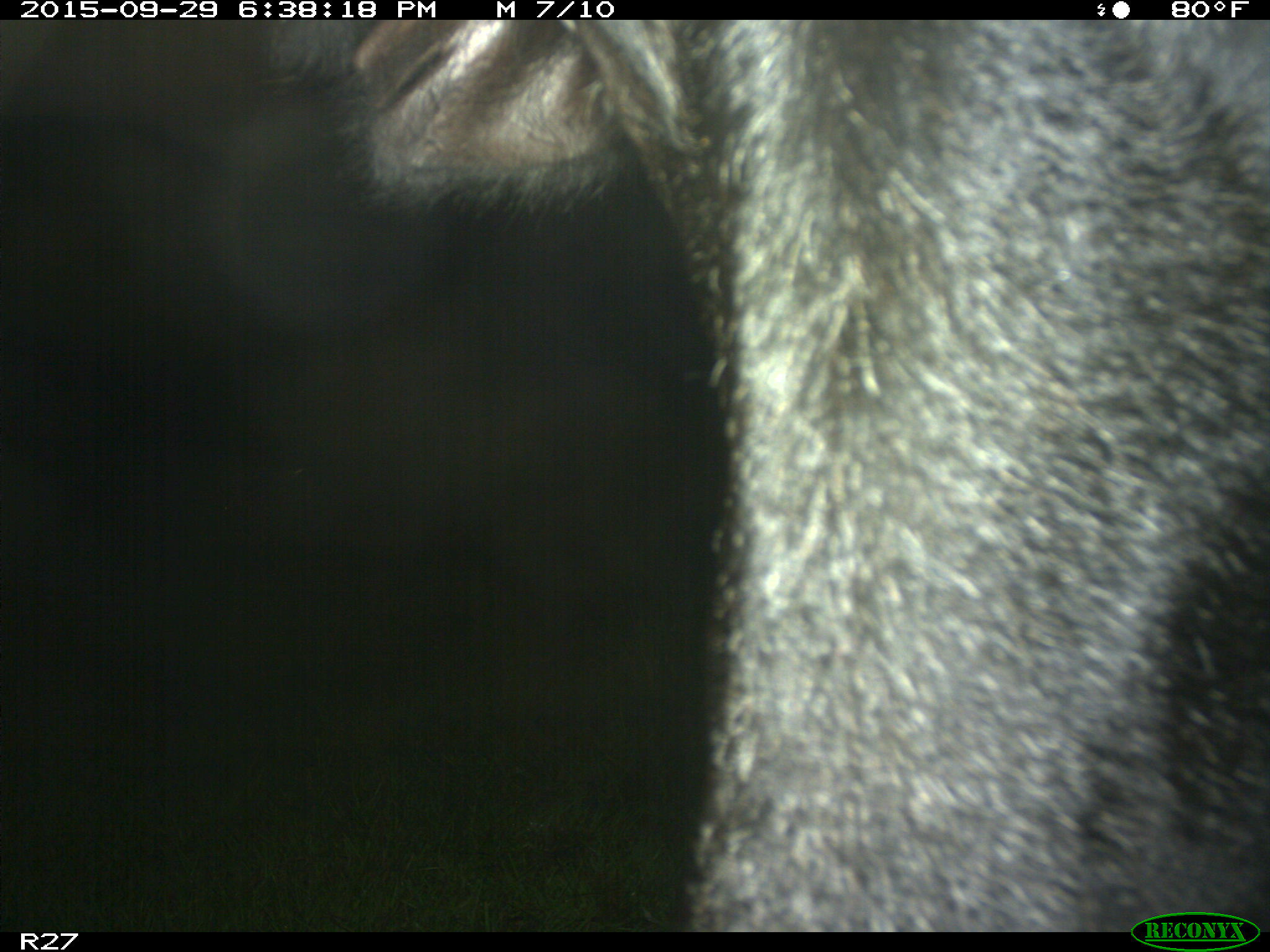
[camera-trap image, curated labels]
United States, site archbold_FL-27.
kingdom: Animalia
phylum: Chordata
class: Mammalia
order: Artiodactyla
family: Bovidae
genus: Bos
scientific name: Bos taurus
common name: domestic cow